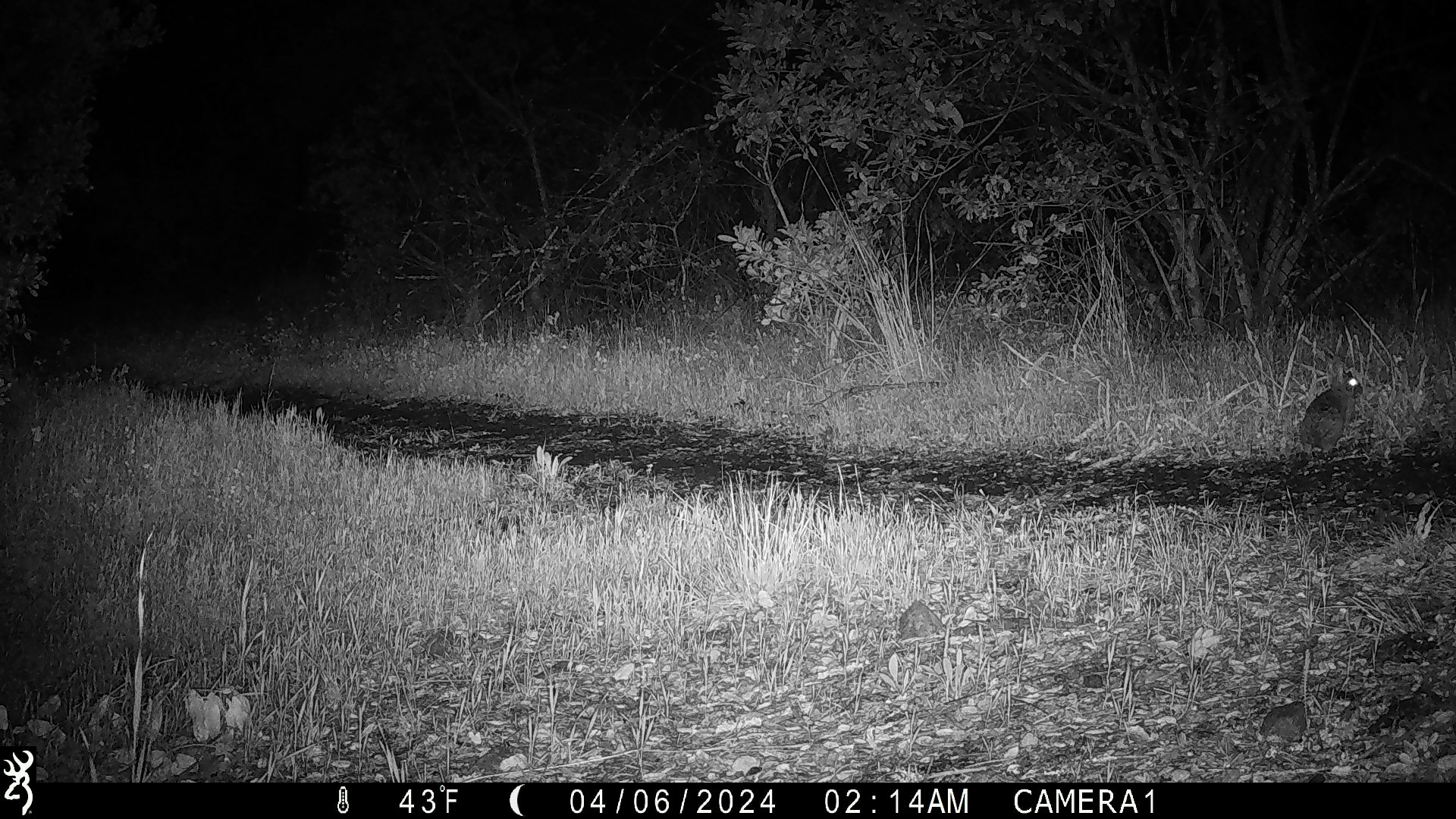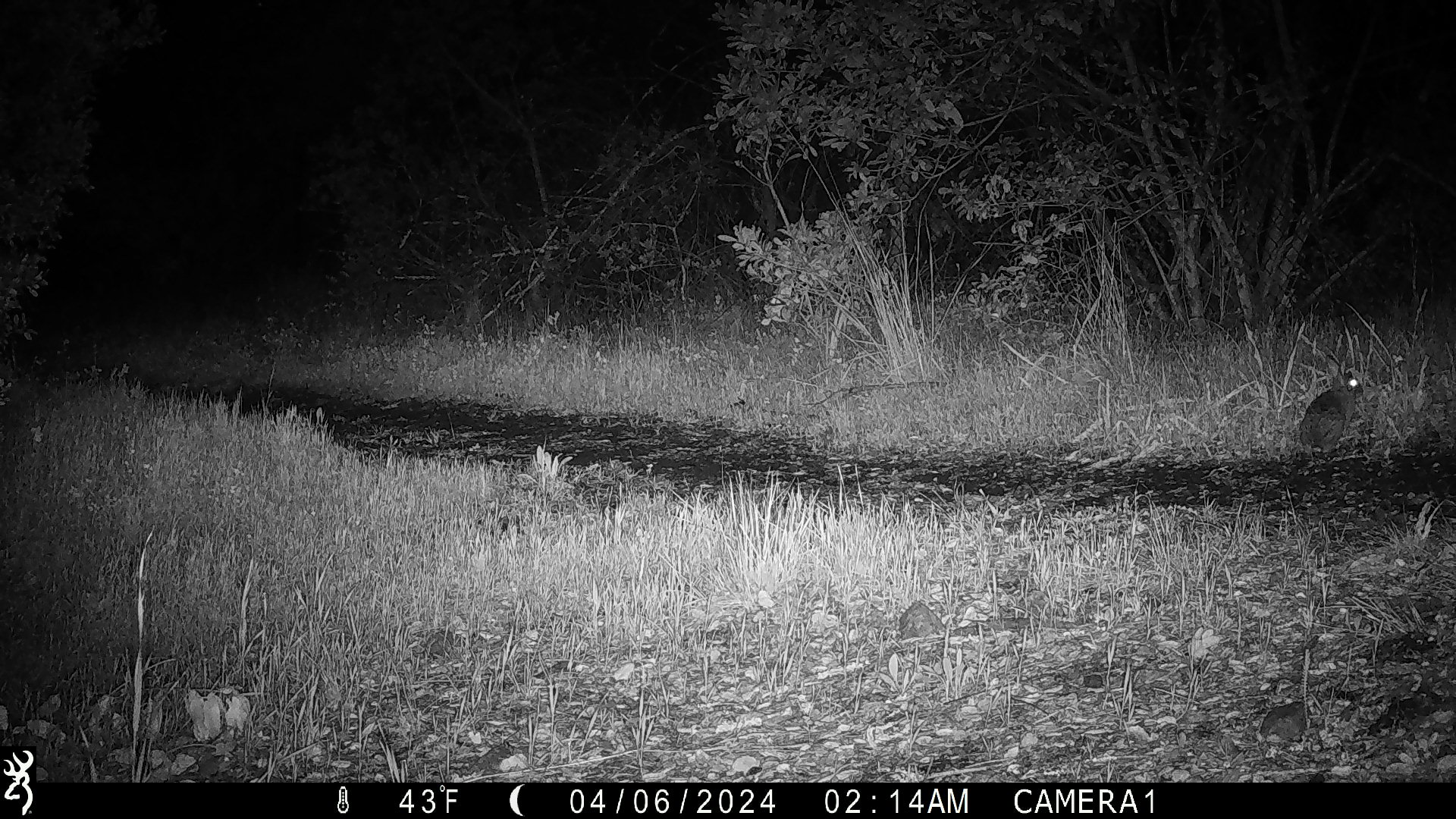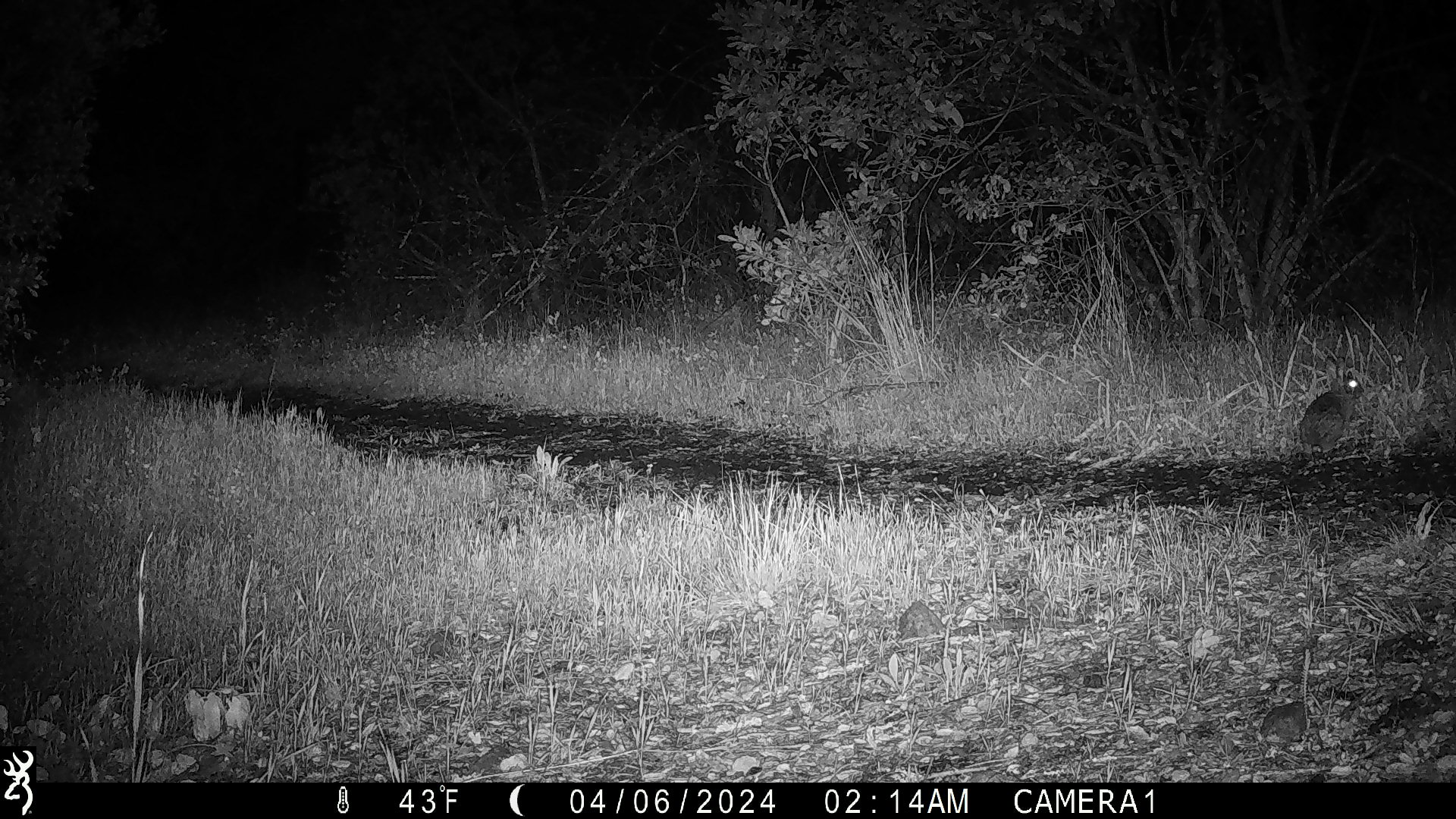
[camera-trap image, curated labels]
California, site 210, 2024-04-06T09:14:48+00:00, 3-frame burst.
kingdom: Animalia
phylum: Chordata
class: Mammalia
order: Lagomorpha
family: Leporidae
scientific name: Leporidae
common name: rabbit